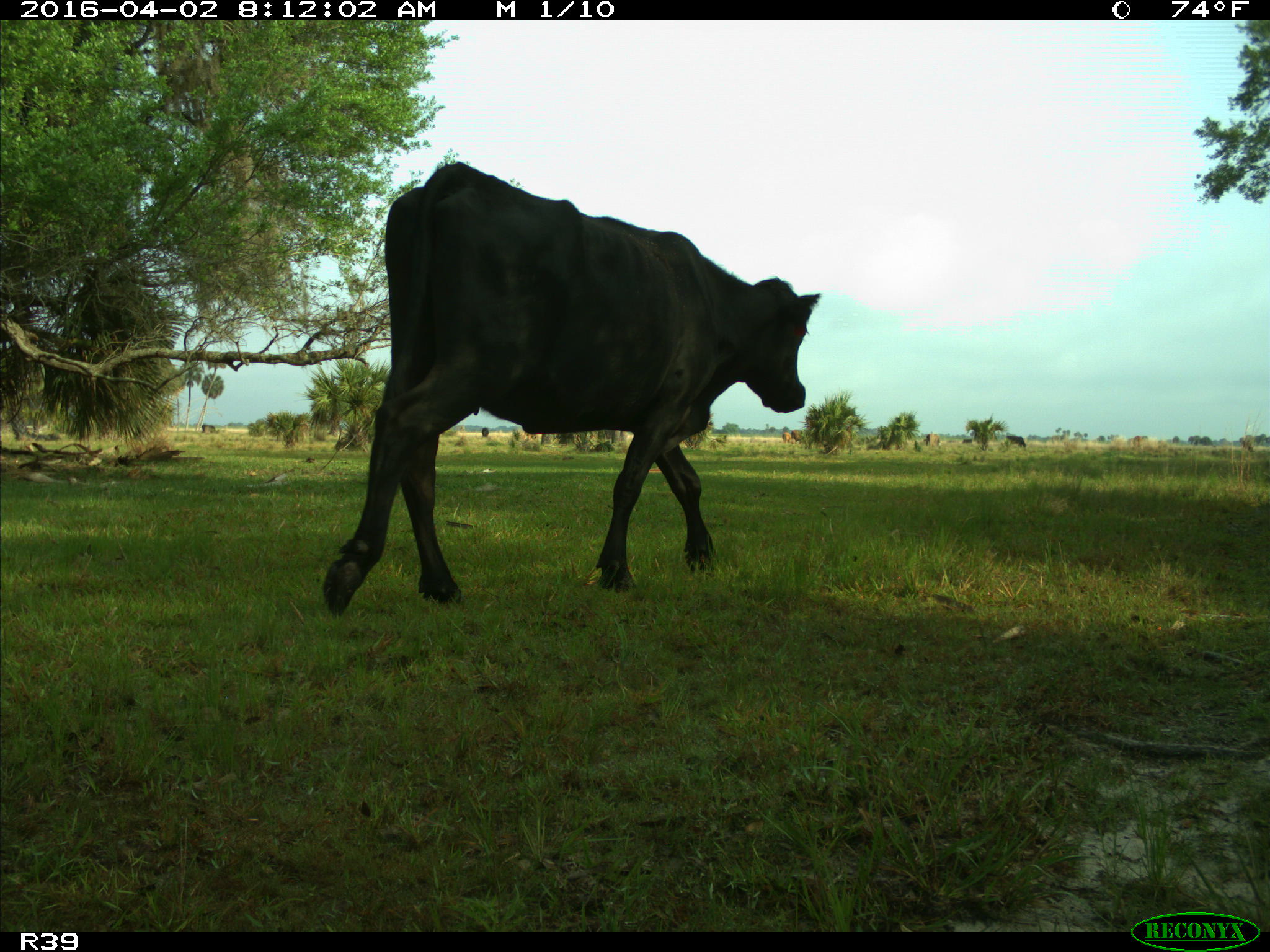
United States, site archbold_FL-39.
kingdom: Animalia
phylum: Chordata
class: Mammalia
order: Artiodactyla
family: Bovidae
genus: Bos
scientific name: Bos taurus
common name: domestic cow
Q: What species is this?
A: Bos taurus (domestic cow).